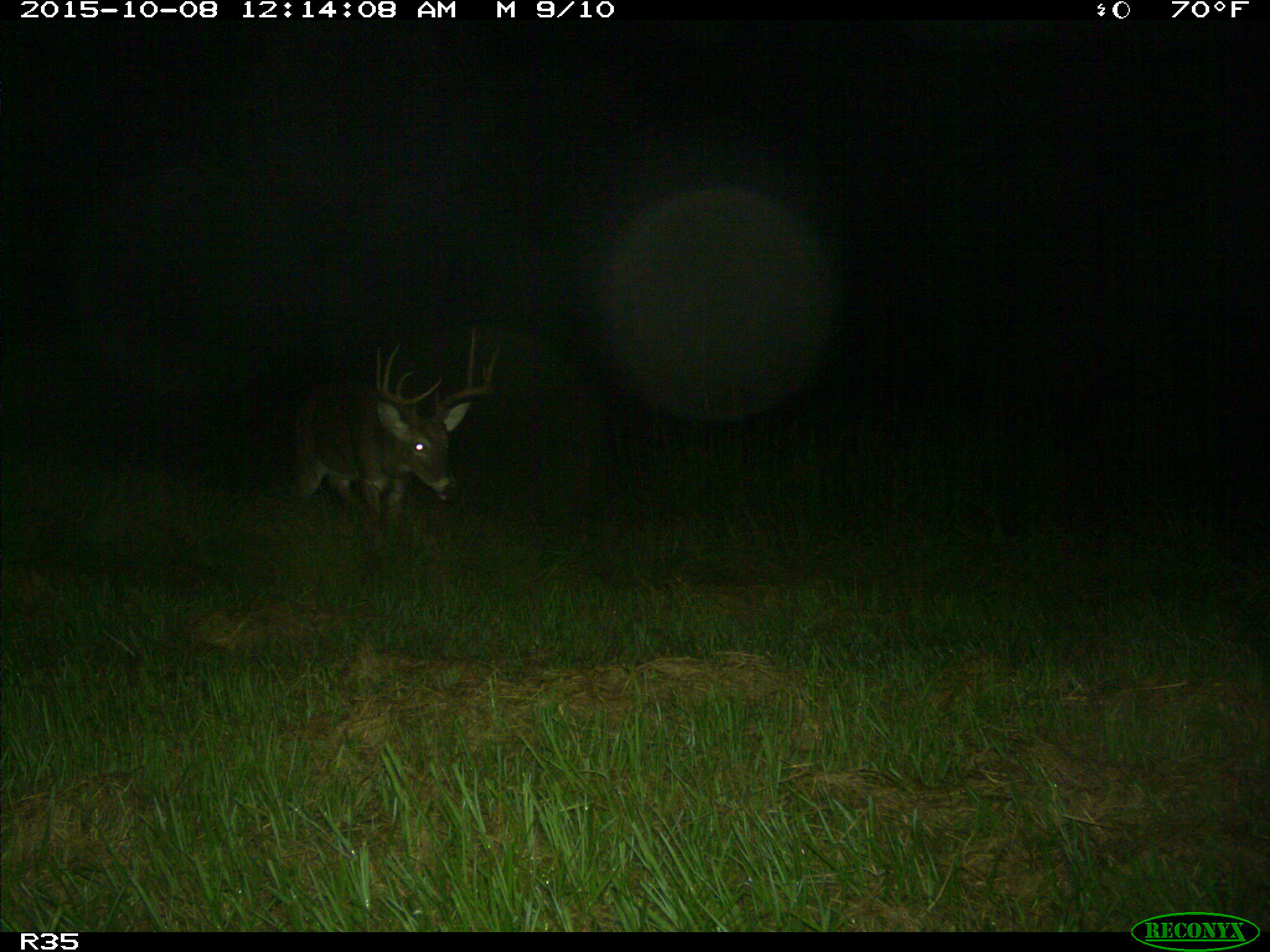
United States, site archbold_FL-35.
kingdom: Animalia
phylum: Chordata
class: Mammalia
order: Artiodactyla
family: Cervidae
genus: Odocoileus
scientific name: Odocoileus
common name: deer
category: unidentified deer